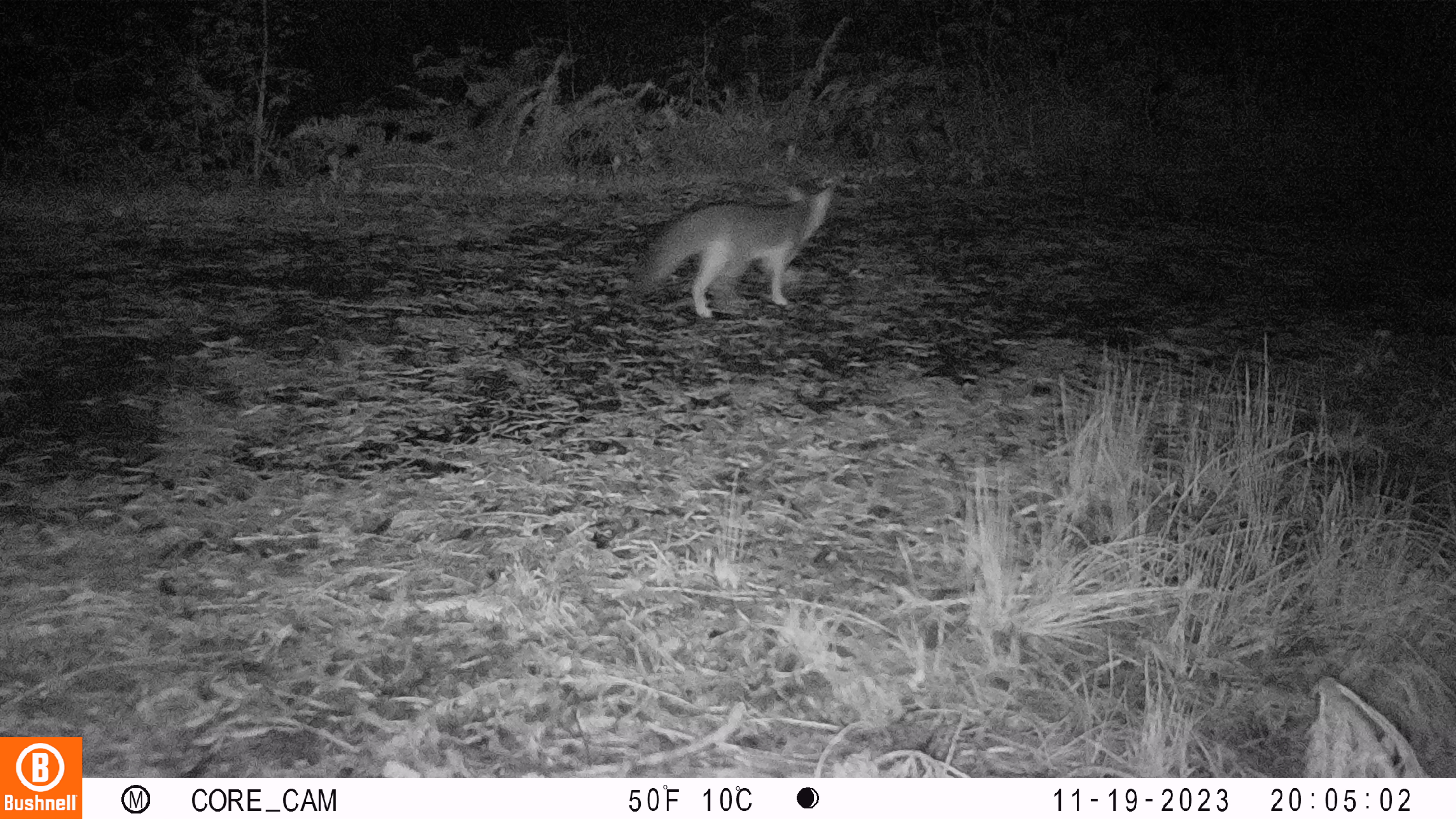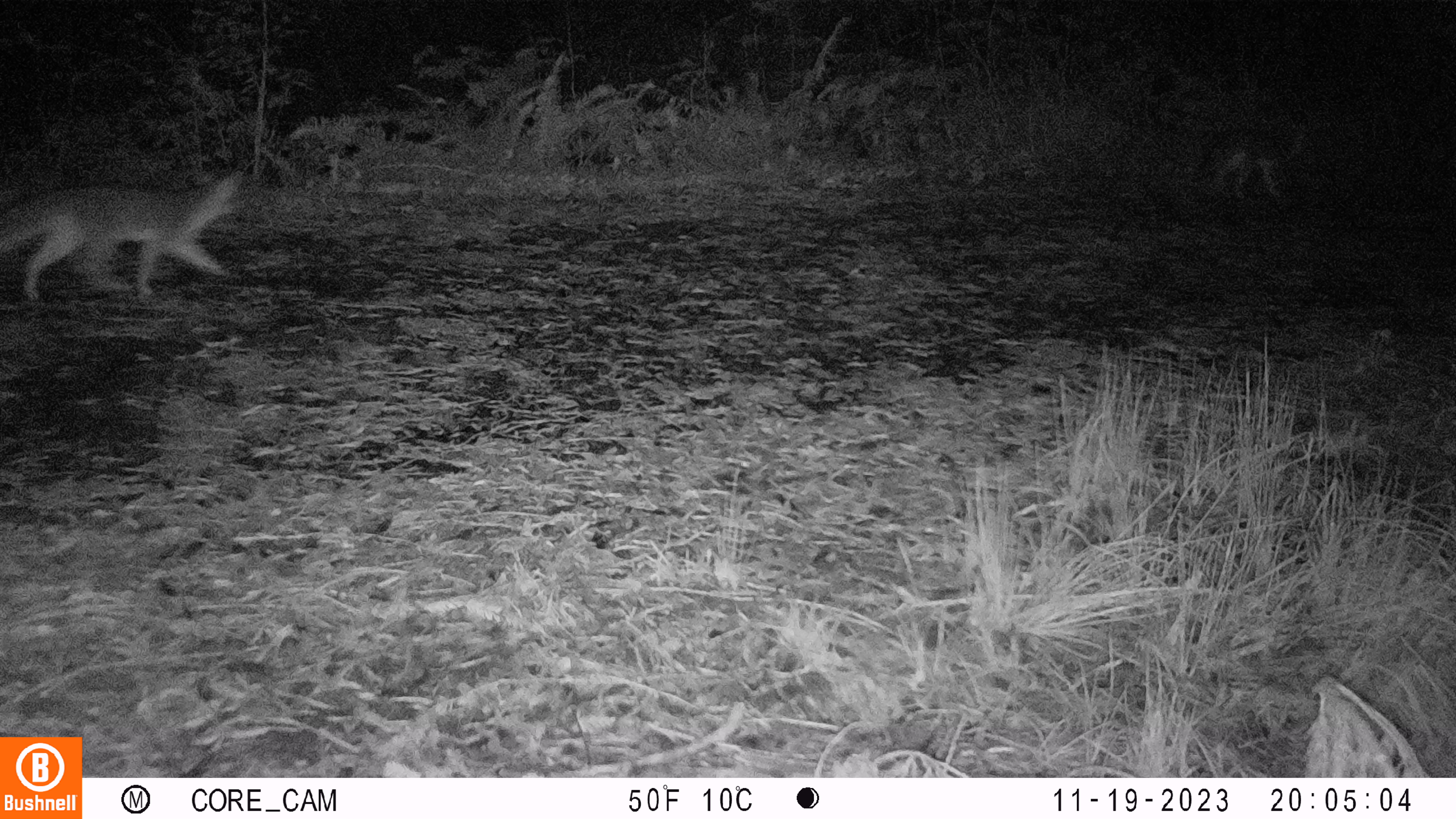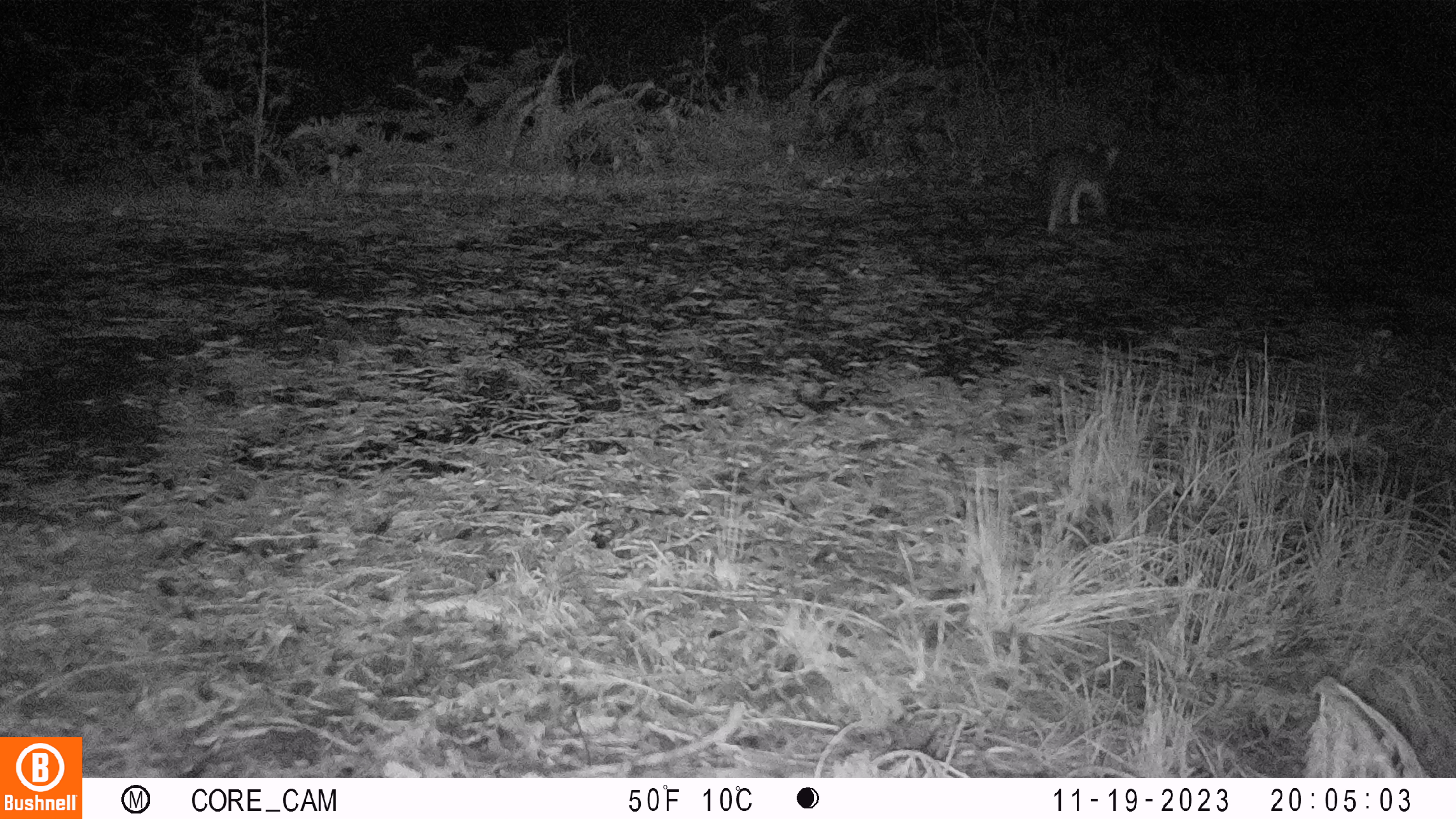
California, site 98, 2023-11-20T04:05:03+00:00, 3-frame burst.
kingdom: Animalia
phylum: Chordata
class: Mammalia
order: Carnivora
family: Canidae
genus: Urocyon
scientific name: Urocyon cinereoargenteus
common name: gray fox